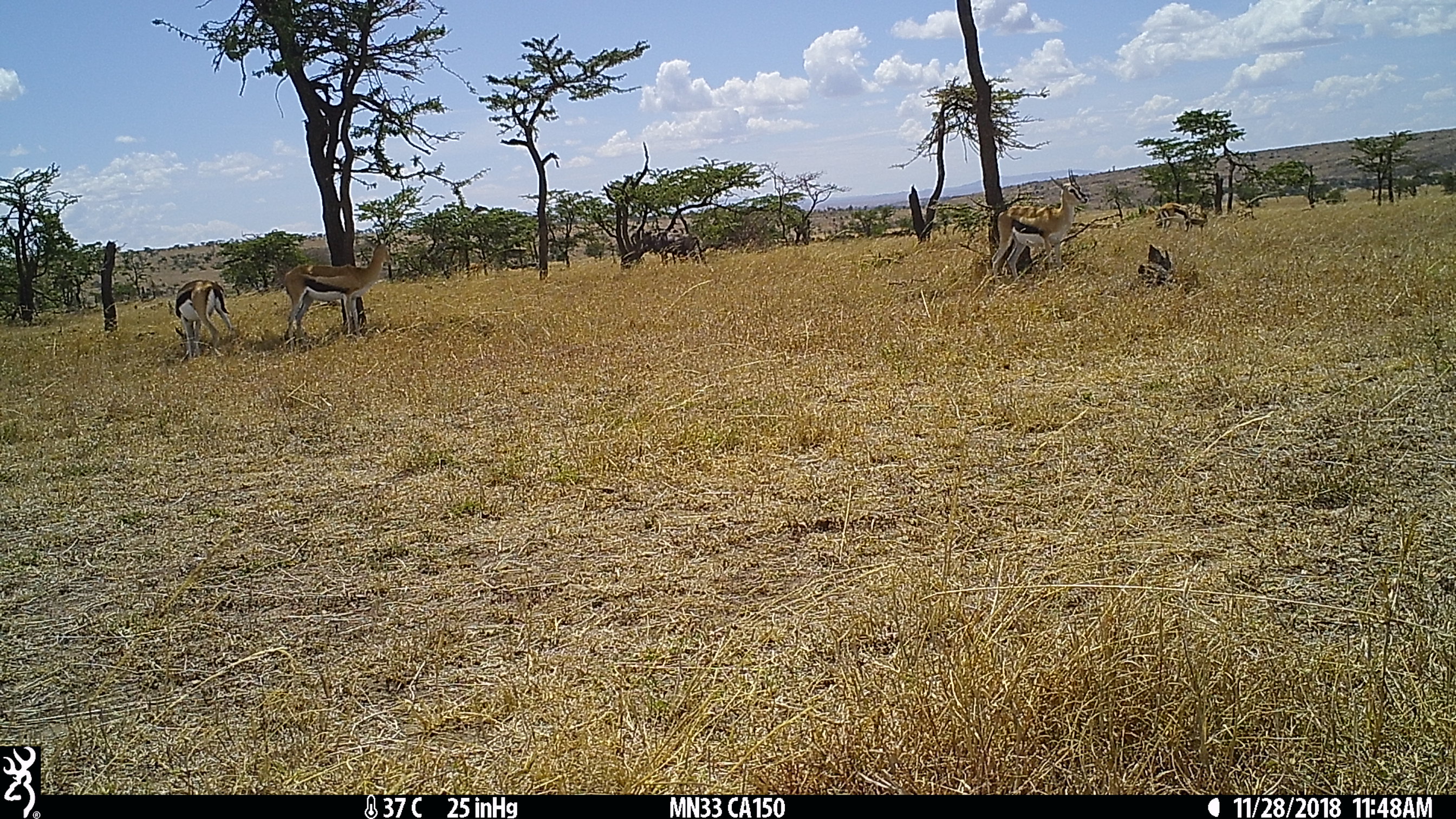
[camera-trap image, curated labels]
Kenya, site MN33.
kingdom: Animalia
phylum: Chordata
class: Mammalia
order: Artiodactyla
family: Bovidae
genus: Eudorcas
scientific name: Eudorcas thomsonii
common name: thomon's gazelle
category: gazelle thomsons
Gazelle thomsons (thomon's gazelle) (Eudorcas thomsonii).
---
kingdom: Animalia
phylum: Chordata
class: Mammalia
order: Artiodactyla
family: Bovidae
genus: Damaliscus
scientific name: Damaliscus lunatus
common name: topi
Topi (Damaliscus lunatus).